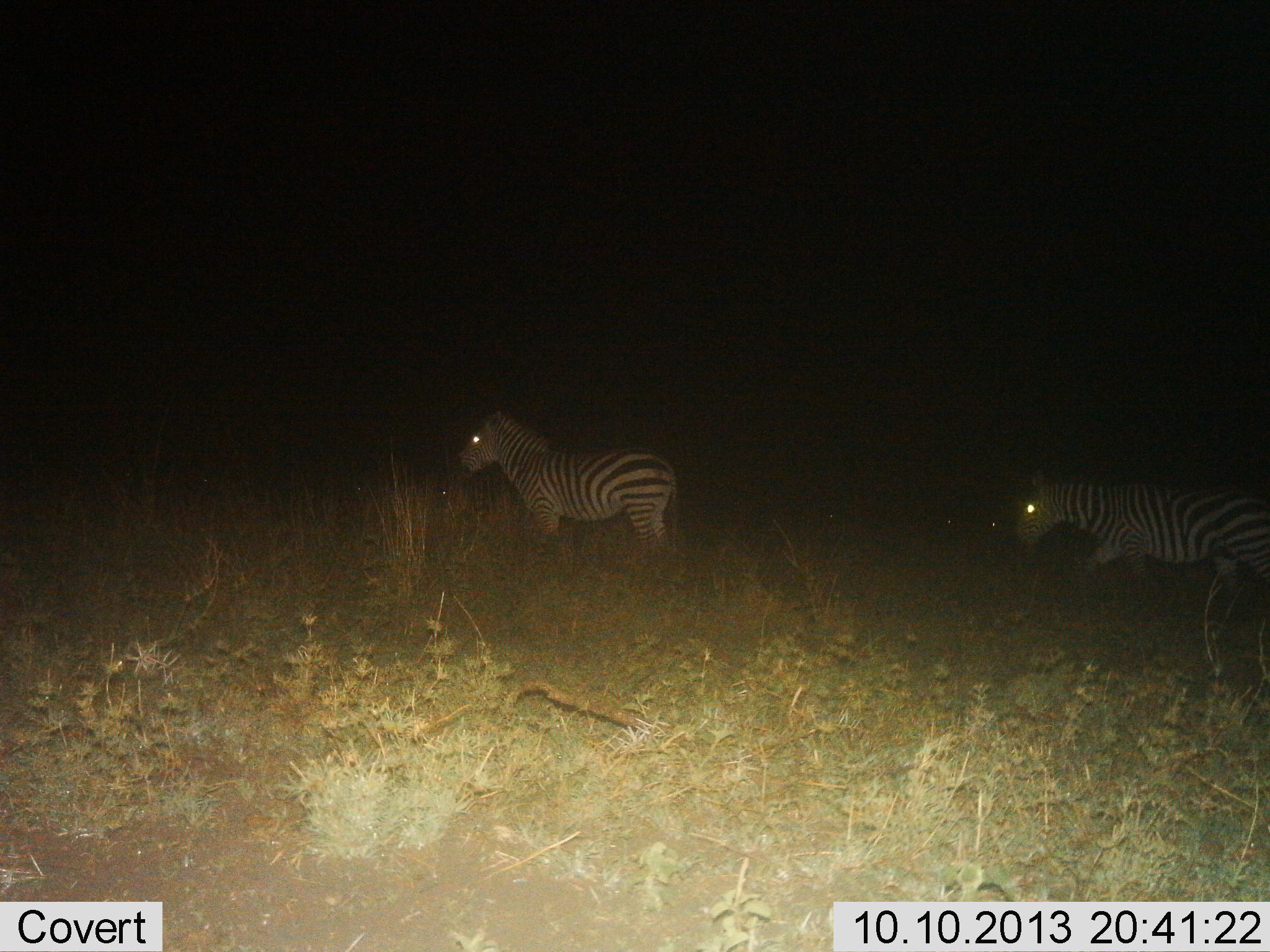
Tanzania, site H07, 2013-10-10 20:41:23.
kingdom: Animalia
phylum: Chordata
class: Mammalia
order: Perissodactyla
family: Equidae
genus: Equus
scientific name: Equus quagga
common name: plains zebra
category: zebra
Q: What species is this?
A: Zebra (plains zebra) (Equus quagga).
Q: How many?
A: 2.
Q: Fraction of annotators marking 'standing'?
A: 64%.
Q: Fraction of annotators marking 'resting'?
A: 0%.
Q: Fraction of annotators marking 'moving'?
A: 64%.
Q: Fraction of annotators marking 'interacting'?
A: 0%.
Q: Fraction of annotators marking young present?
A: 0%.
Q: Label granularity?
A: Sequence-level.